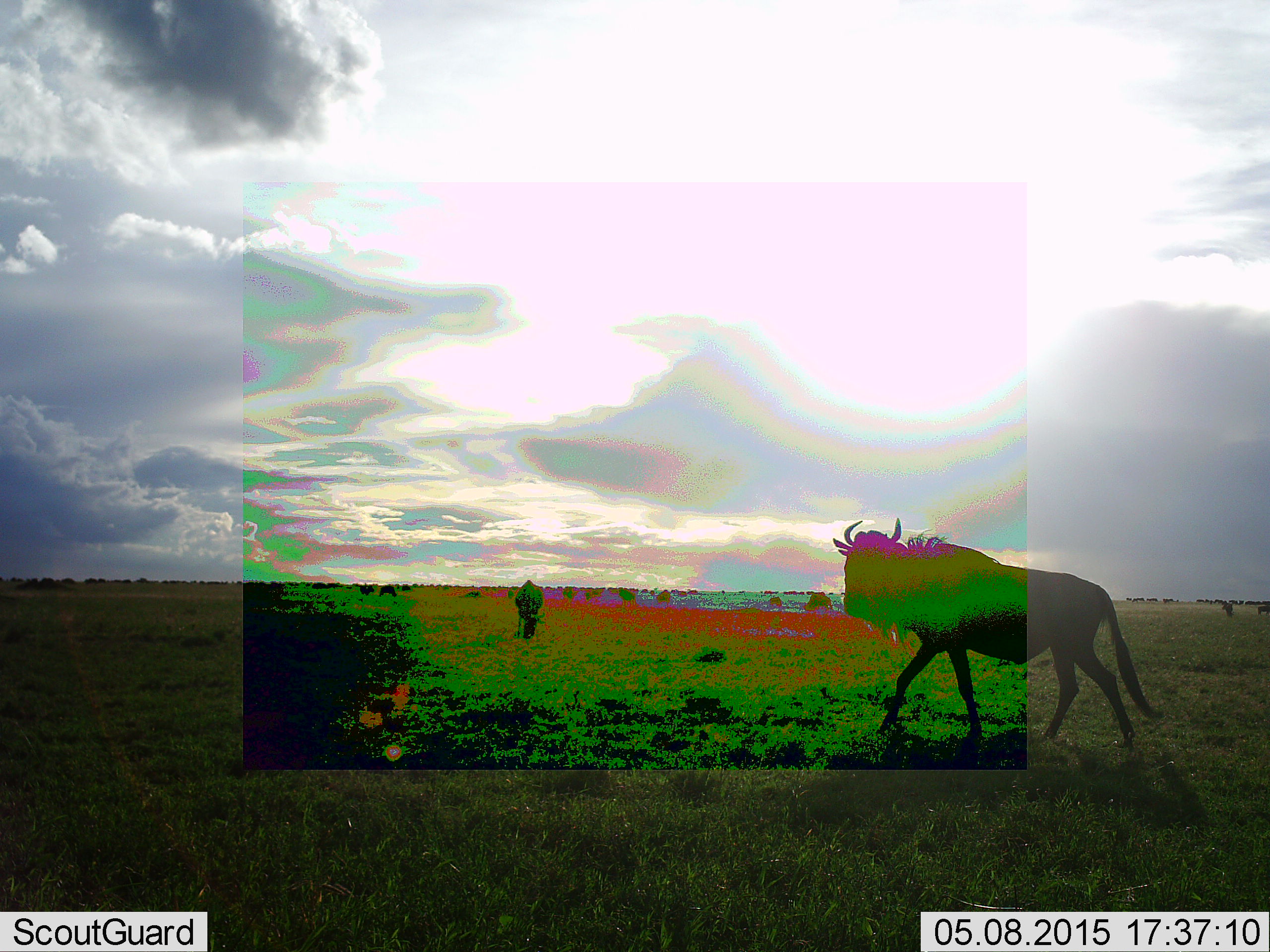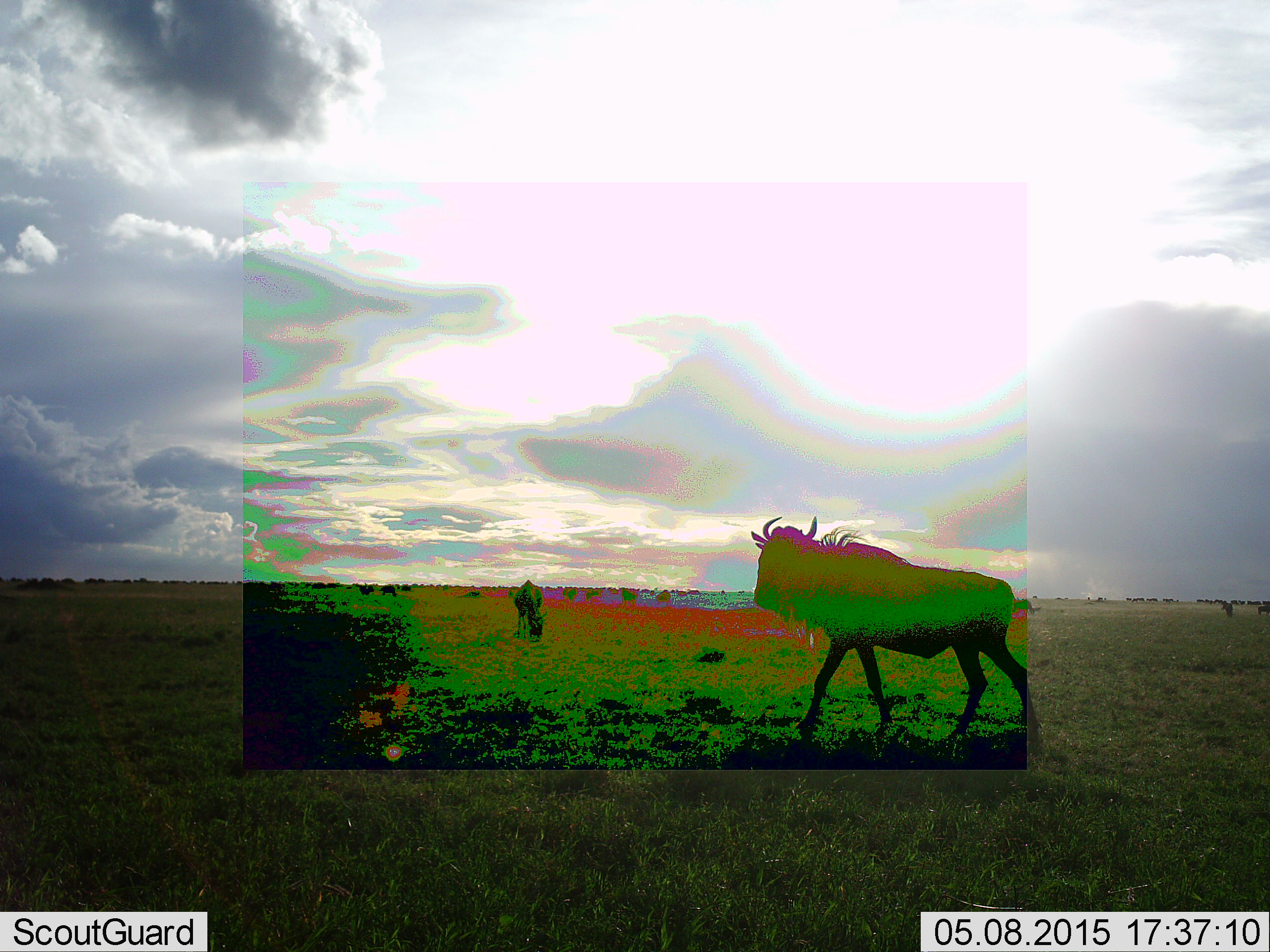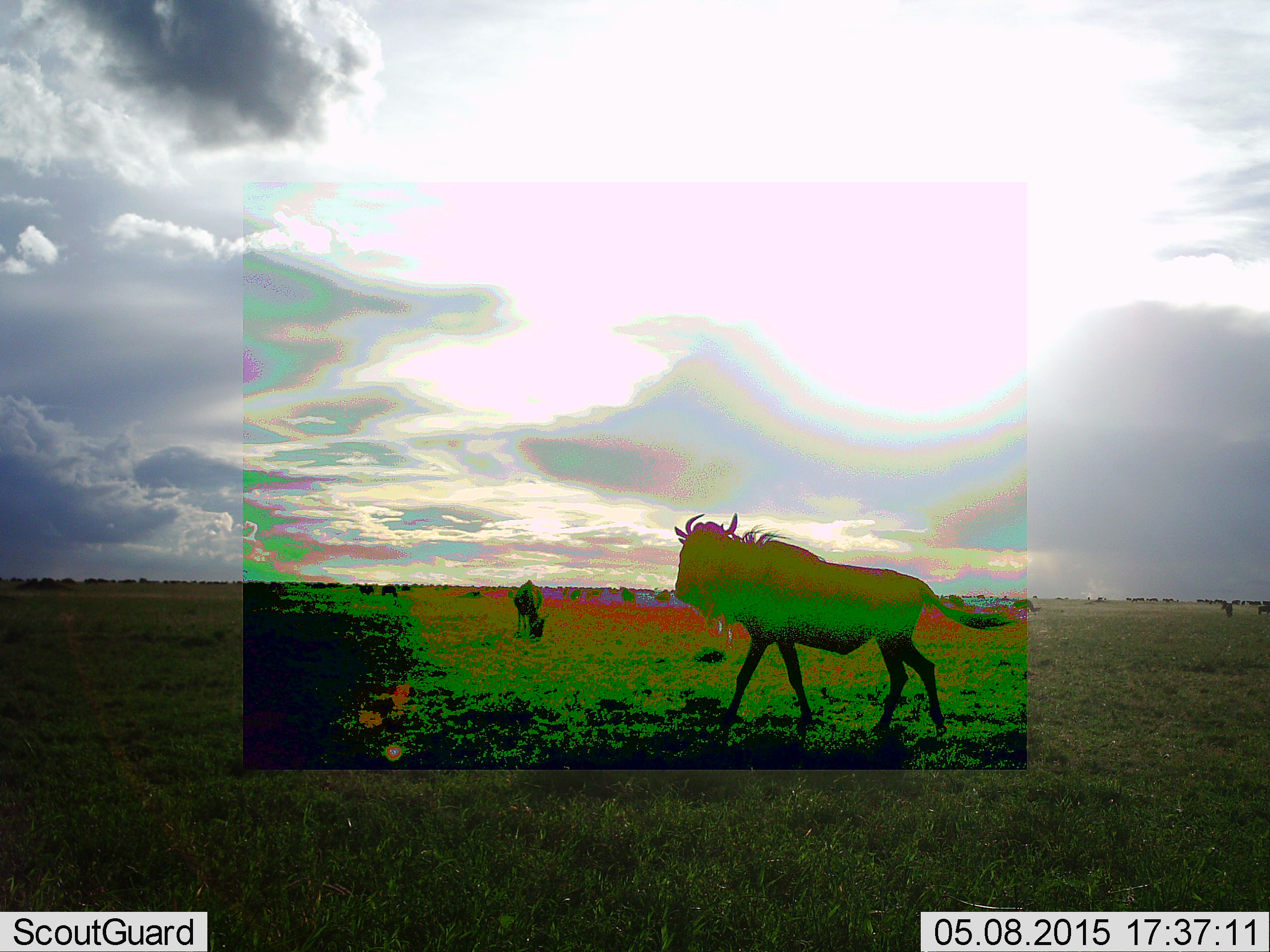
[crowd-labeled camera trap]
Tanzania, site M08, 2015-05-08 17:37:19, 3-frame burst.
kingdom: Animalia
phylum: Chordata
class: Mammalia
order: Artiodactyla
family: Bovidae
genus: Connochaetes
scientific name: Connochaetes taurinus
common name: blue wildebeest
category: wildebeest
Wildebeest (blue wildebeest) (Connochaetes taurinus), count 2. Behavior (volunteer vote fractions): standing 30%, resting 0%, moving 100%, interacting 0%. Young present (vote fraction): 0%. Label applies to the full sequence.